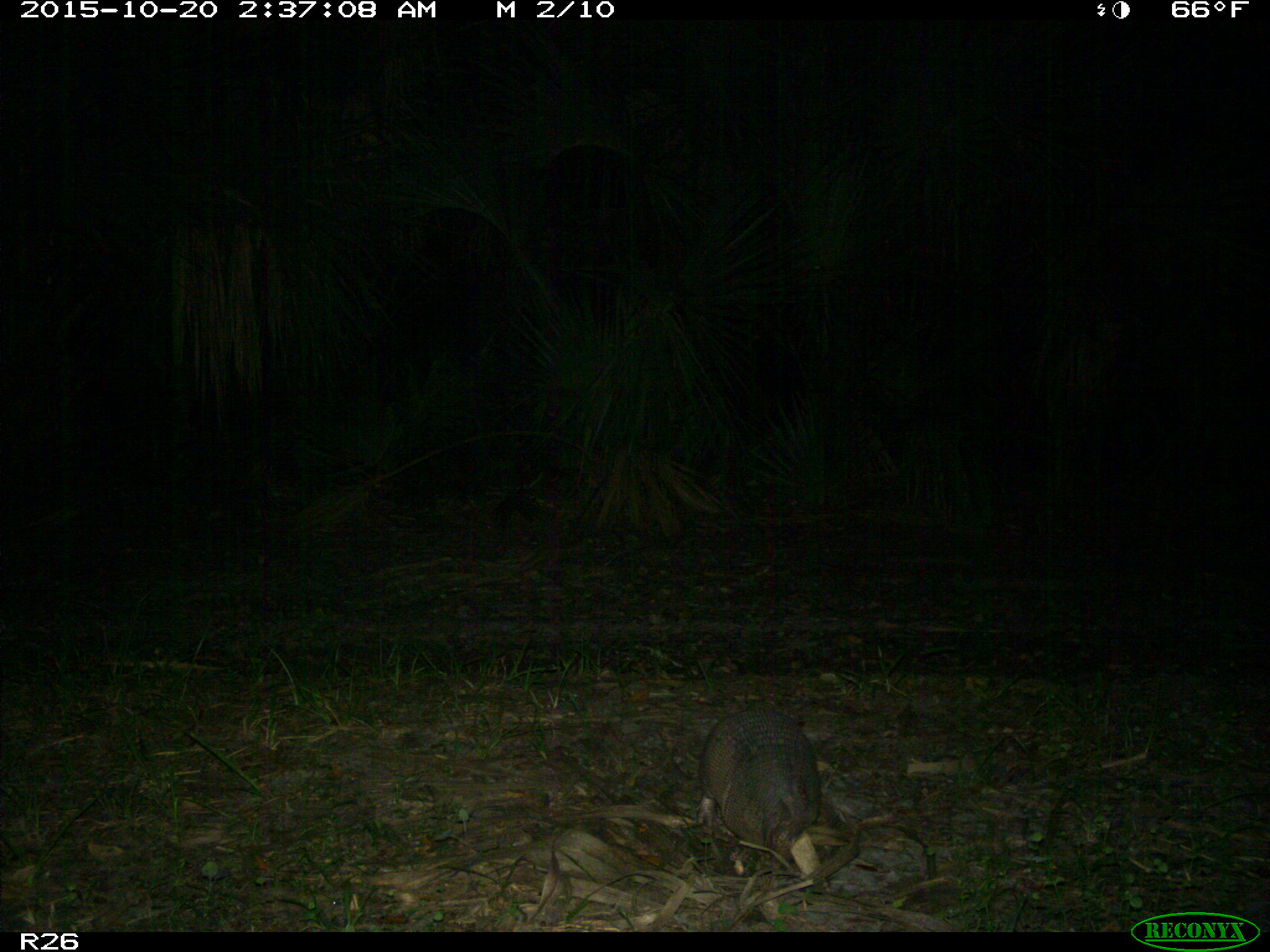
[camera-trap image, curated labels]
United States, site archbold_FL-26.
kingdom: Animalia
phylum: Chordata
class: Mammalia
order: Cingulata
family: Dasypodidae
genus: Dasypus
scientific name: Dasypus novemcinctus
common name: nine-banded armadillo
Dasypus novemcinctus (nine-banded armadillo).